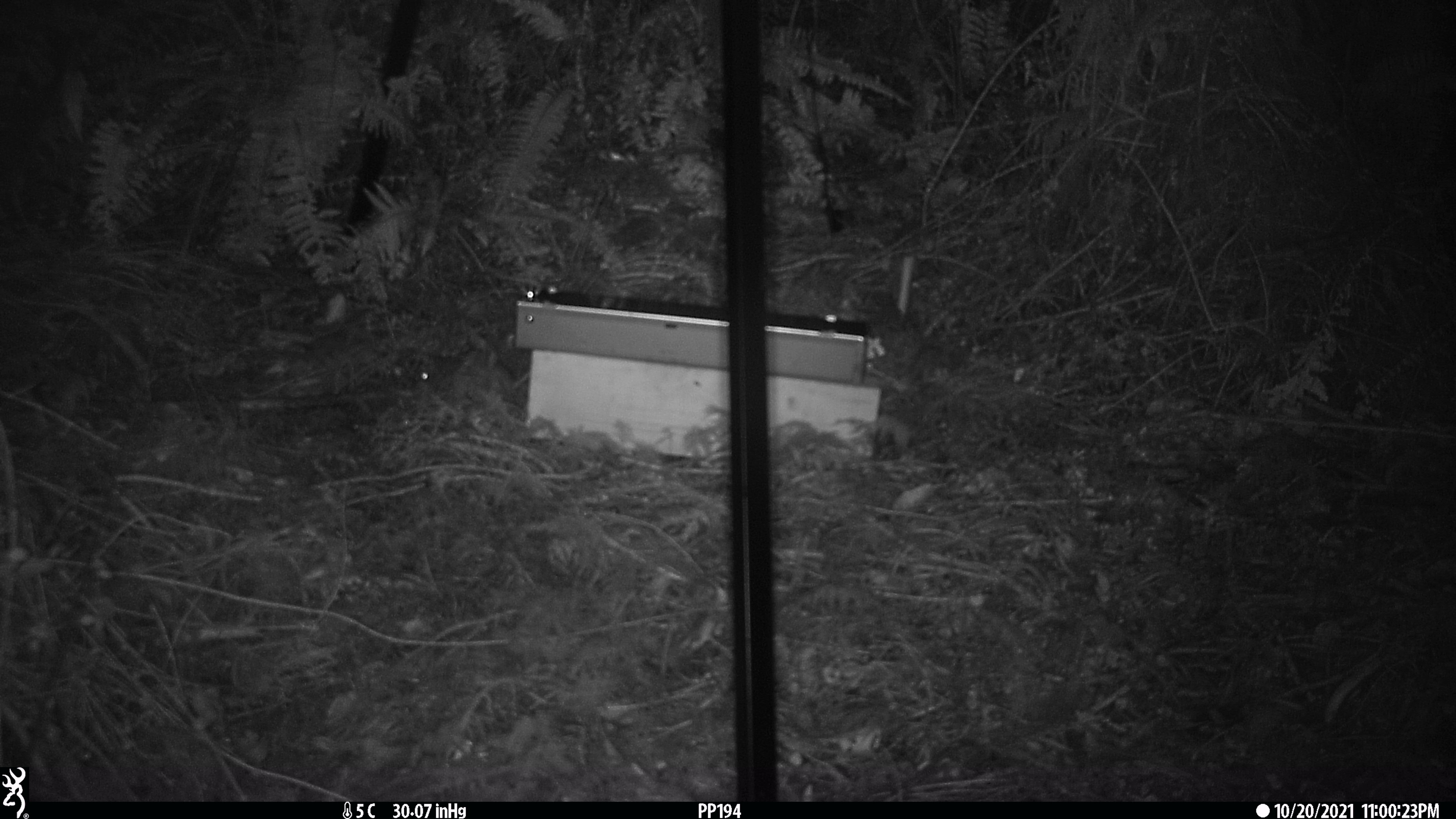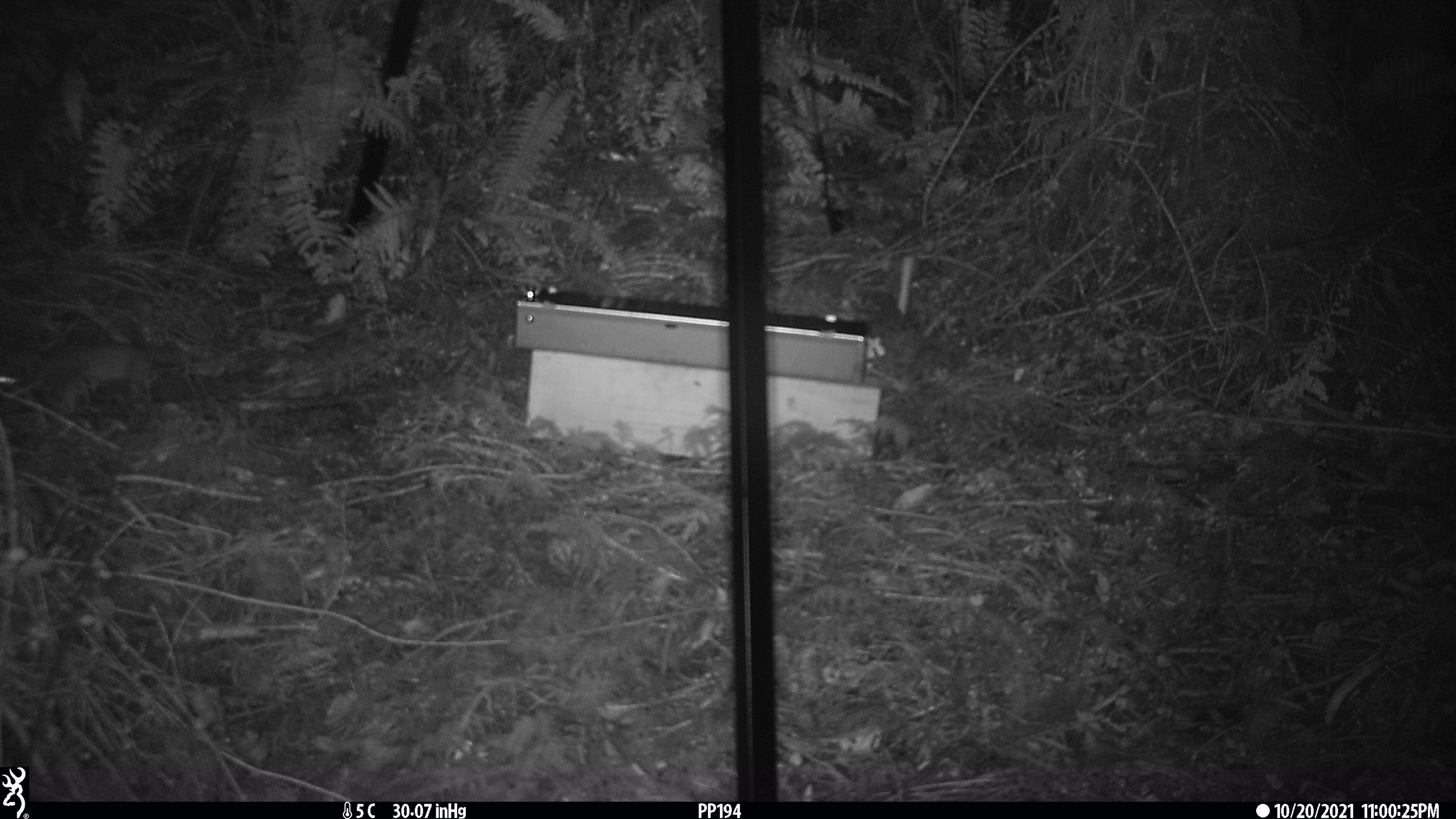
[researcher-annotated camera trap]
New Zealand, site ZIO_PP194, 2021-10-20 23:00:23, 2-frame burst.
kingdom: Animalia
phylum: Chordata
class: Mammalia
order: Rodentia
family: Muridae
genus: Rattus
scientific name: Rattus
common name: rat